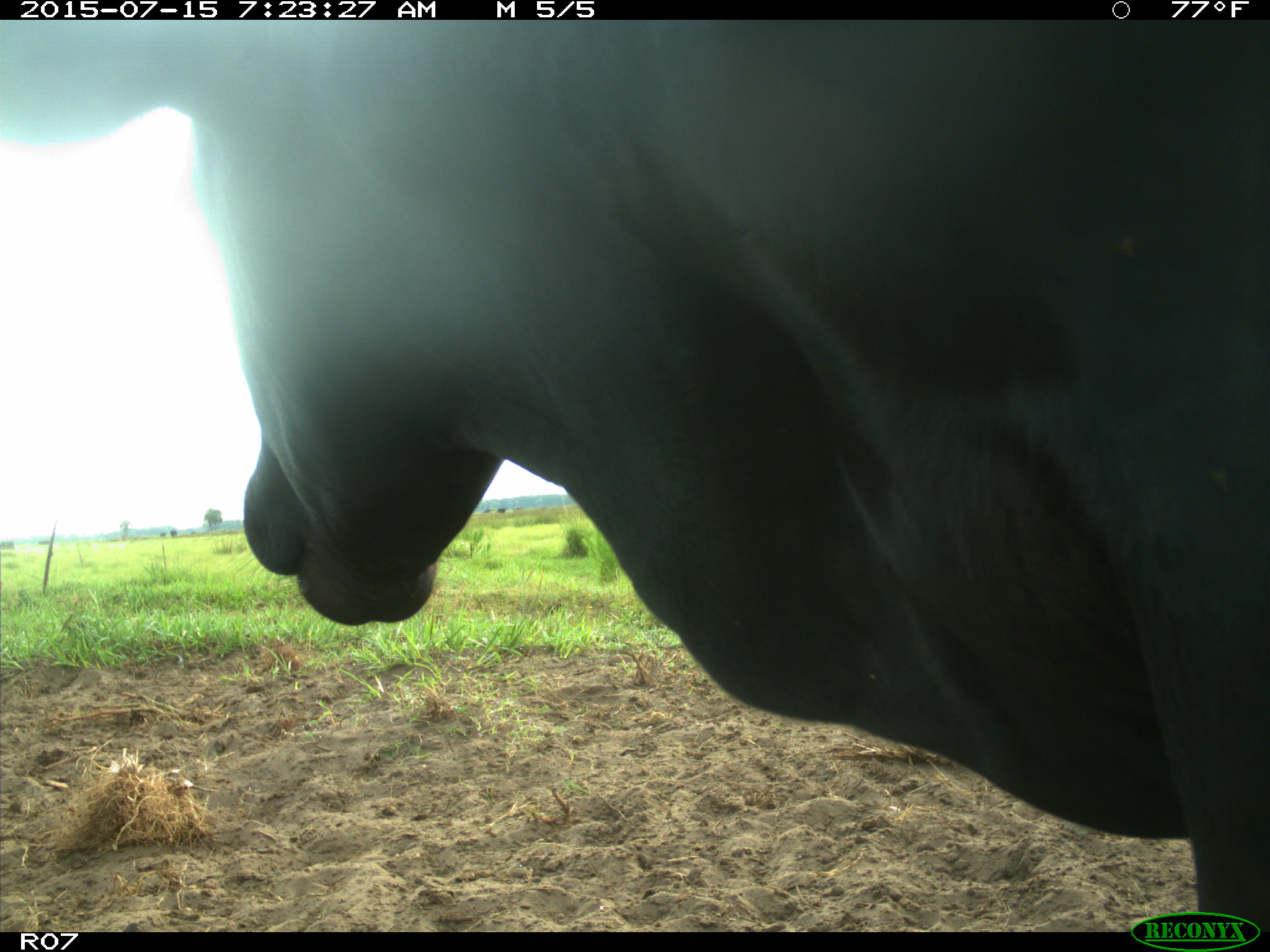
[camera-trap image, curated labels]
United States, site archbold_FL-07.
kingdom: Animalia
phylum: Chordata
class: Mammalia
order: Artiodactyla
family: Bovidae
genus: Bos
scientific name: Bos taurus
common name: domestic cow